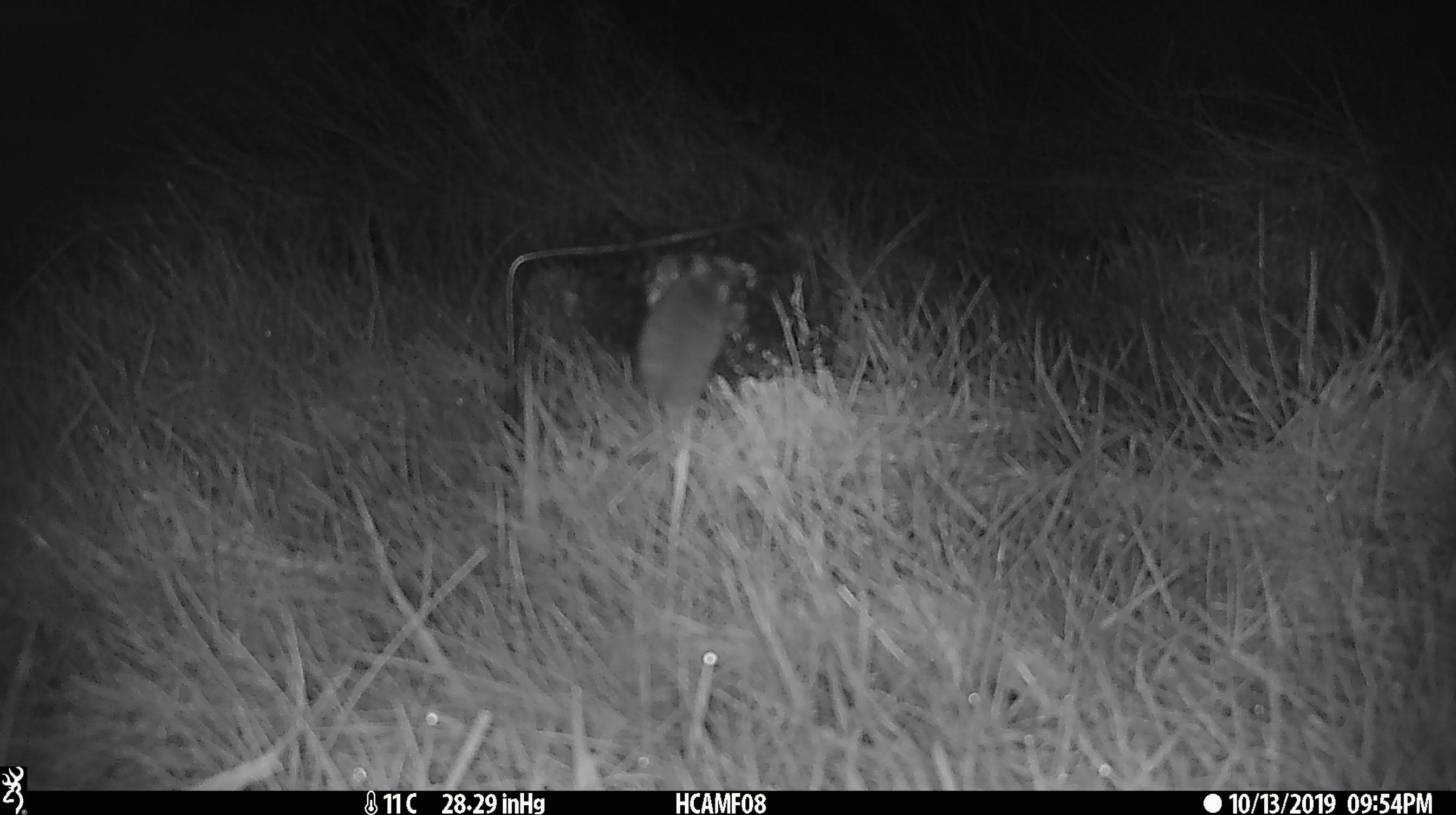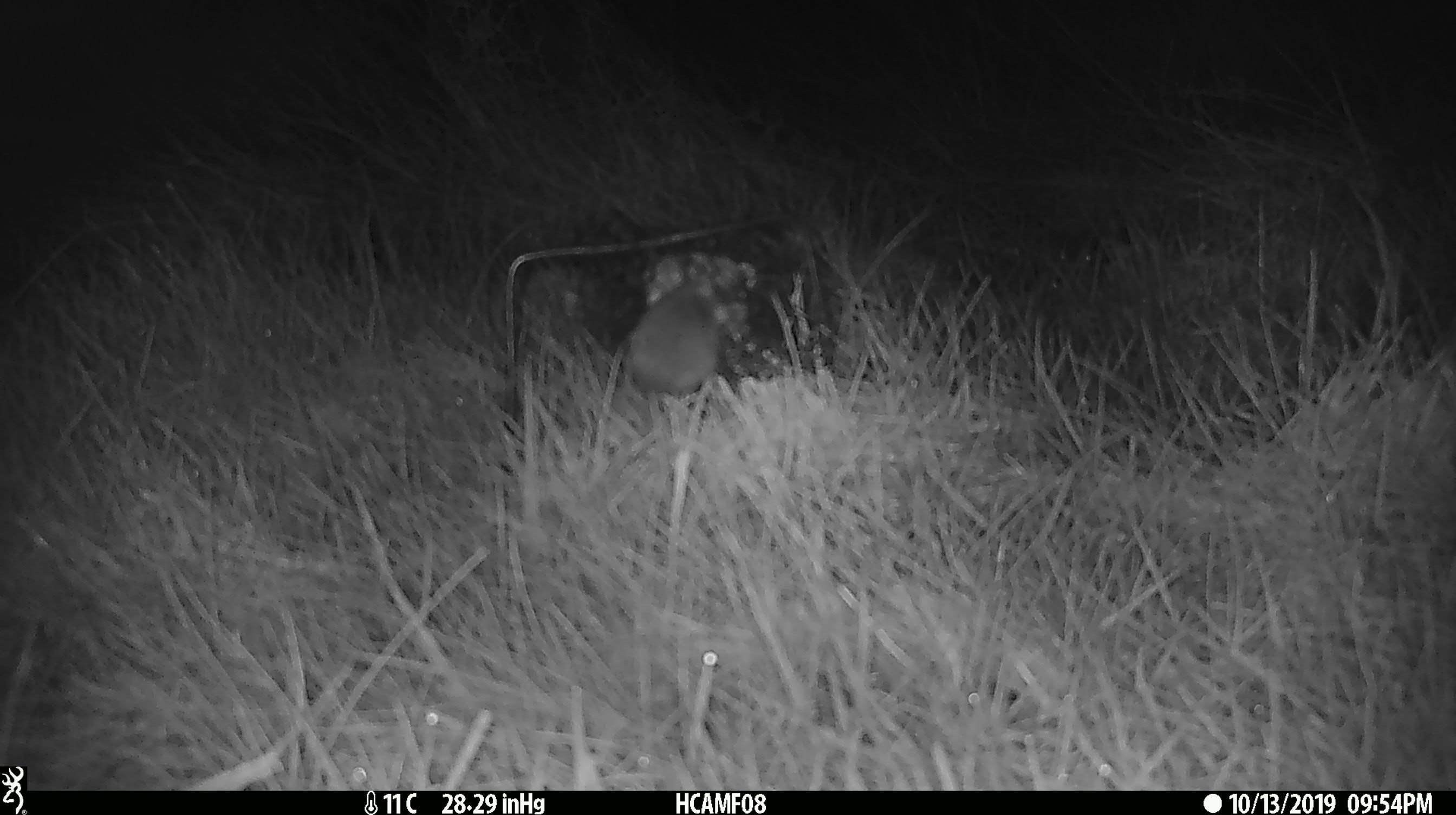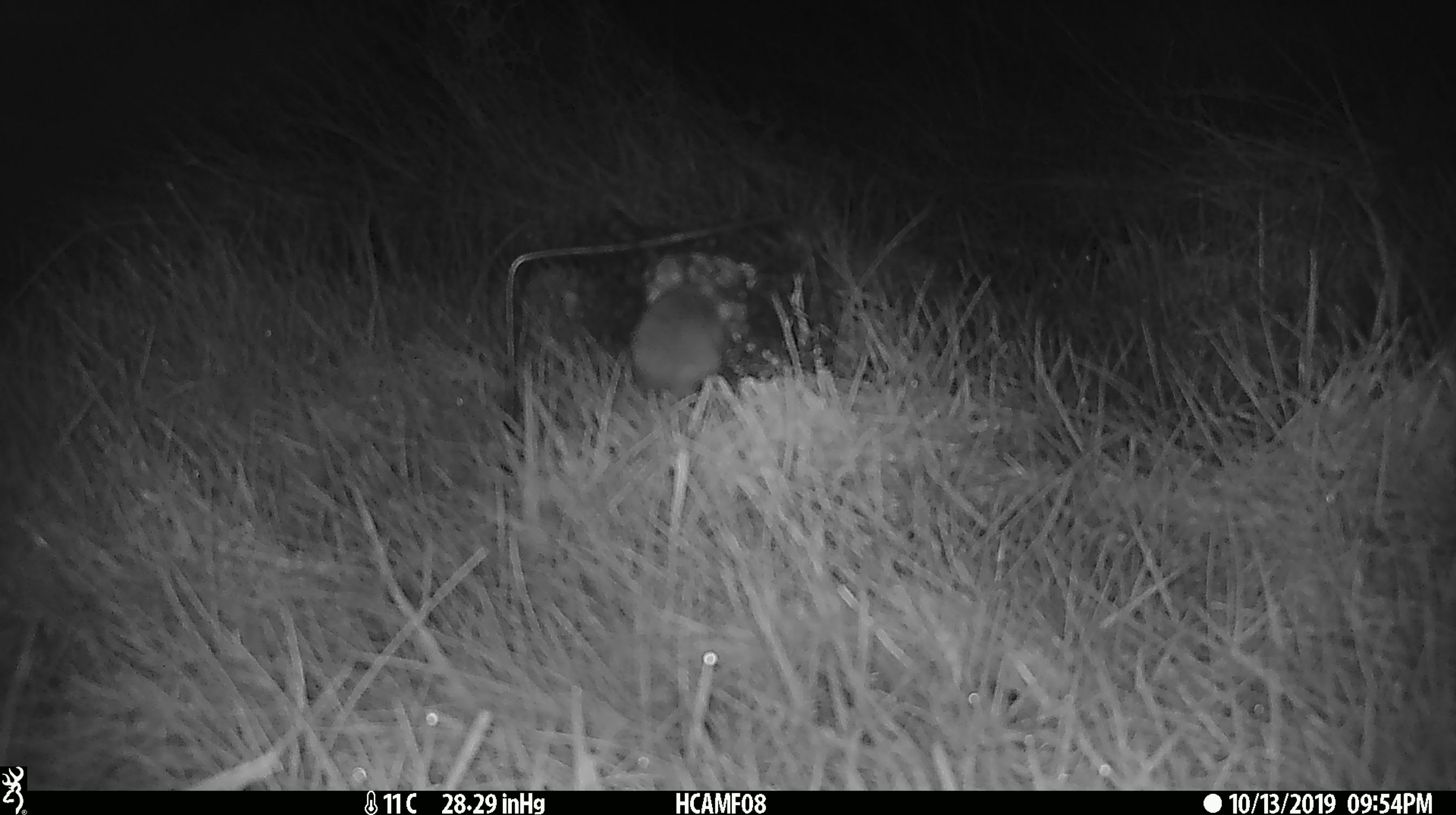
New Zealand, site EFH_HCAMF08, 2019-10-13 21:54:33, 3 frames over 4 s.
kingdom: Animalia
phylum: Chordata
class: Mammalia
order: Rodentia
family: Muridae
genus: Mus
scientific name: Mus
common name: mouse